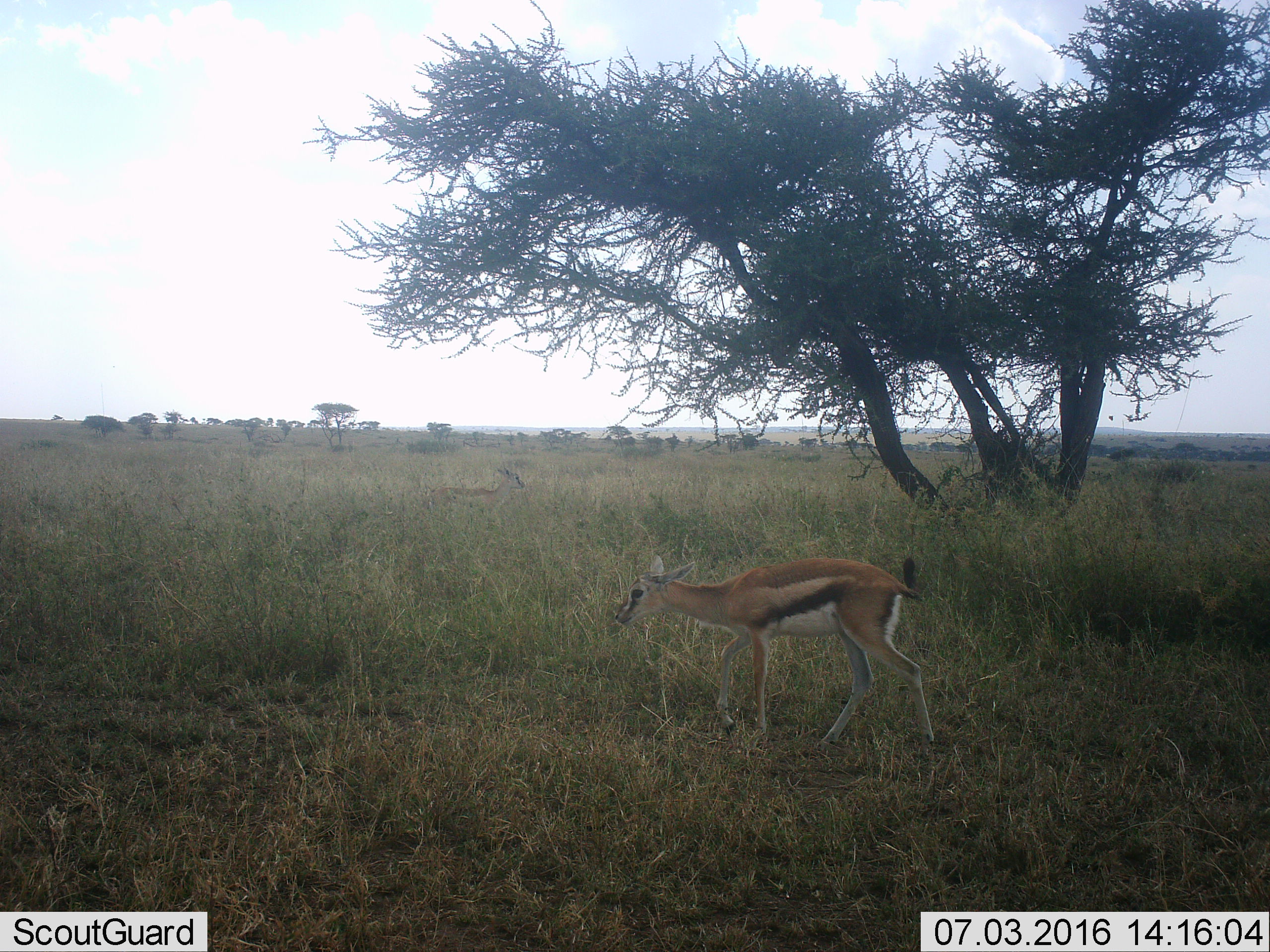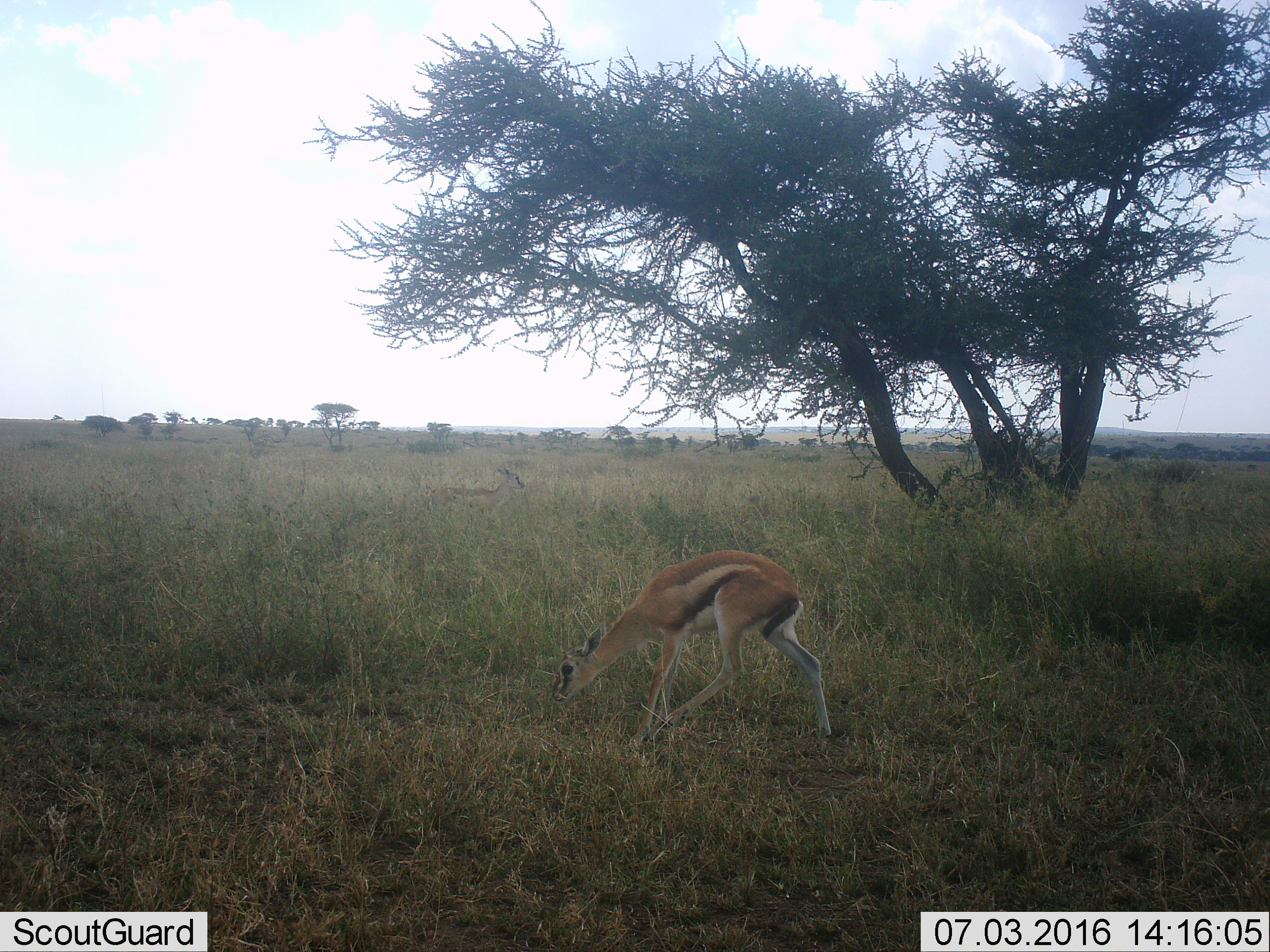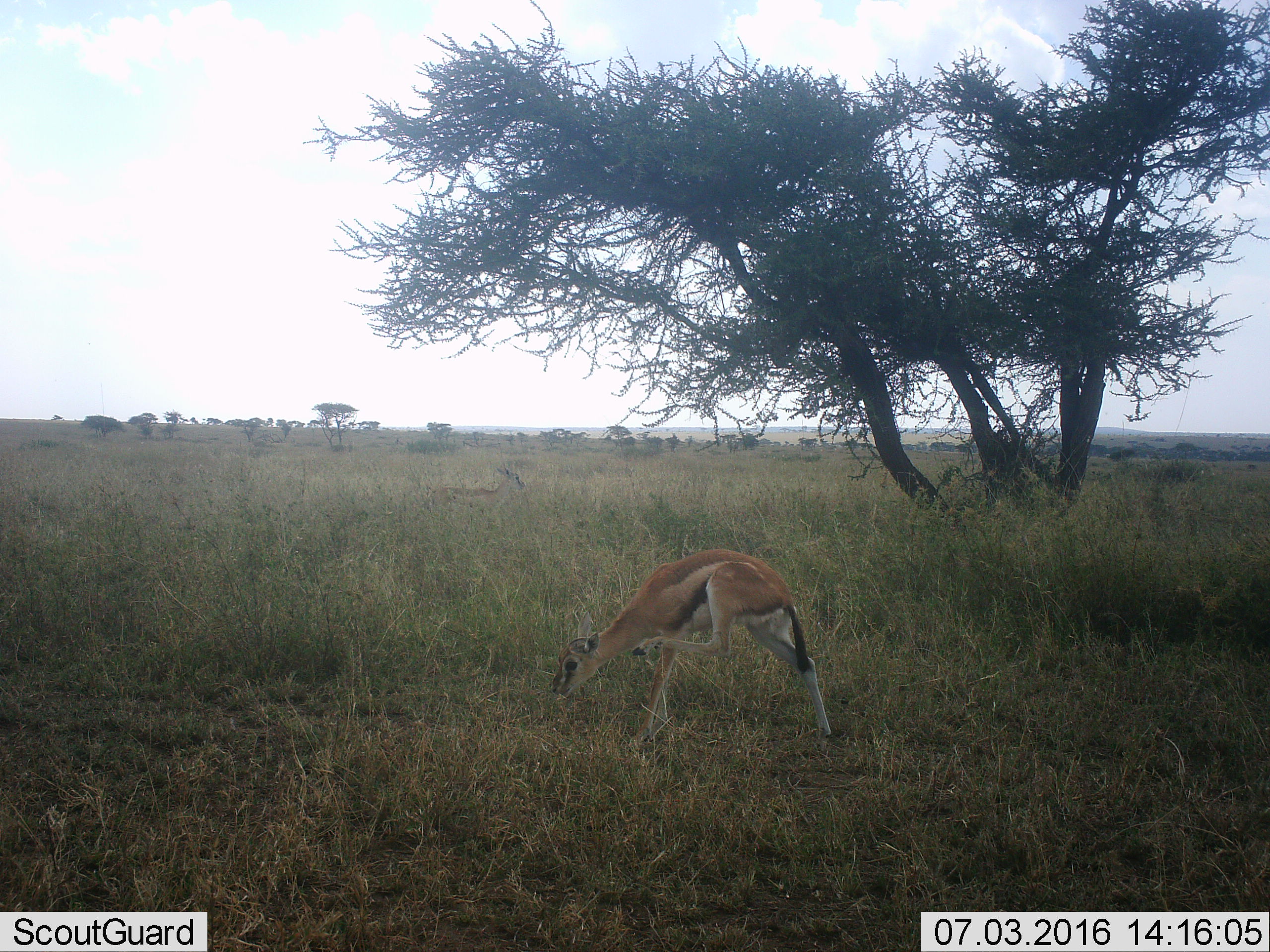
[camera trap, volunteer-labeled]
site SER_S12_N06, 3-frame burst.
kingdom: Animalia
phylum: Chordata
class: Mammalia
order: Artiodactyla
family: Bovidae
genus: Eudorcas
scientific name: Eudorcas thomsonii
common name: thomson's gazelle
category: gazellethomsons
Gazellethomsons (thomson's gazelle) (Eudorcas thomsonii), count 1. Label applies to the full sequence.